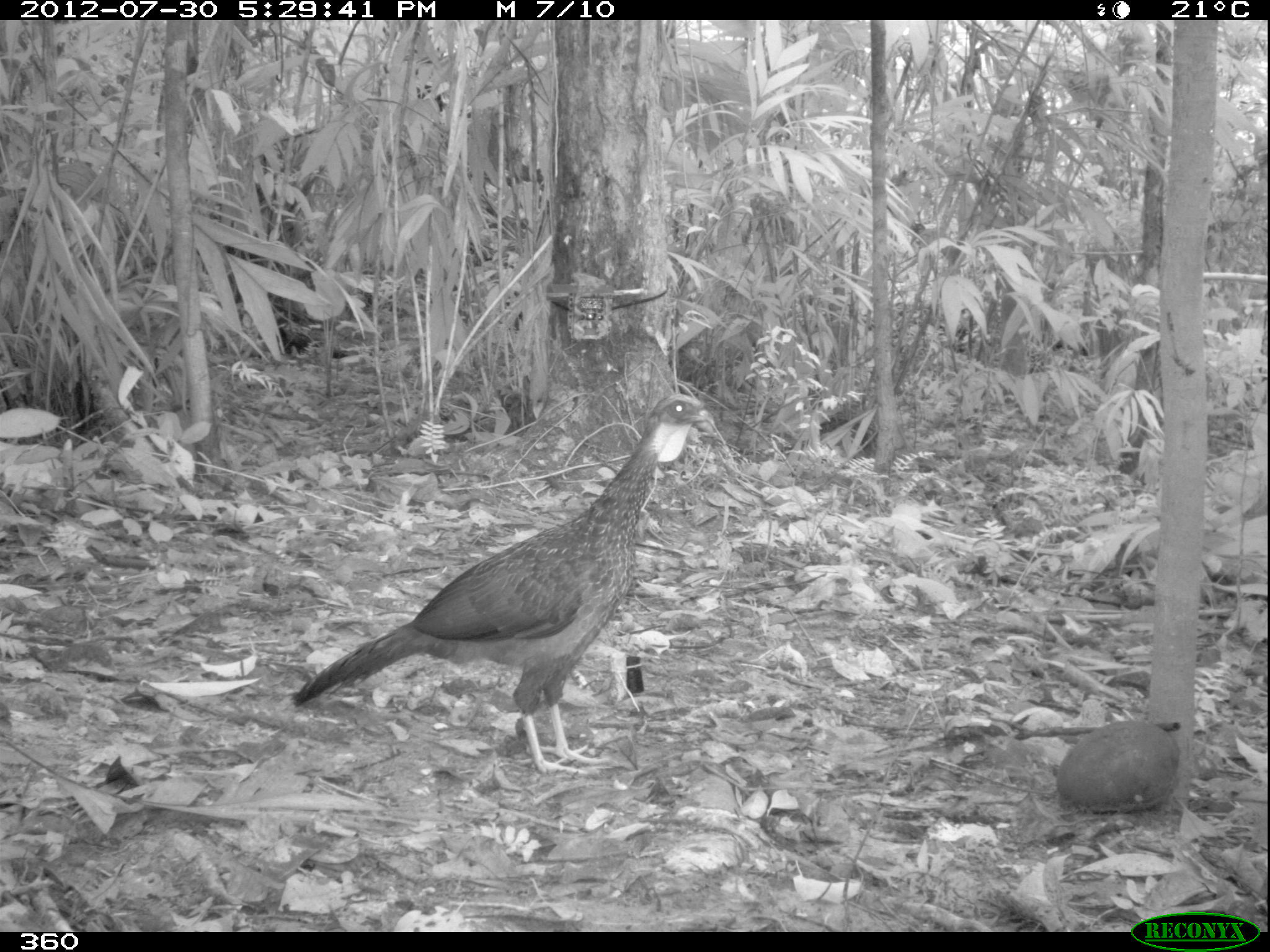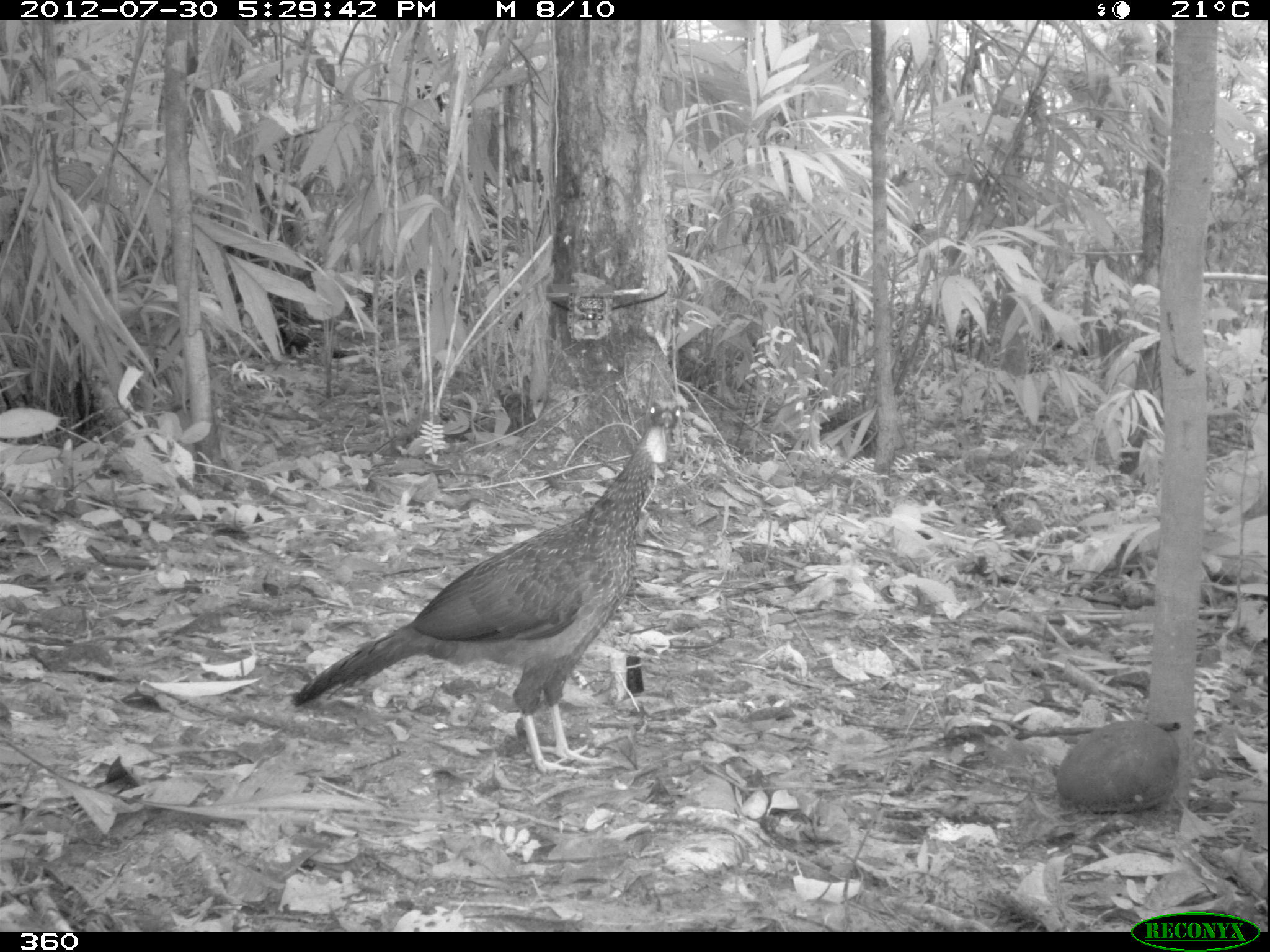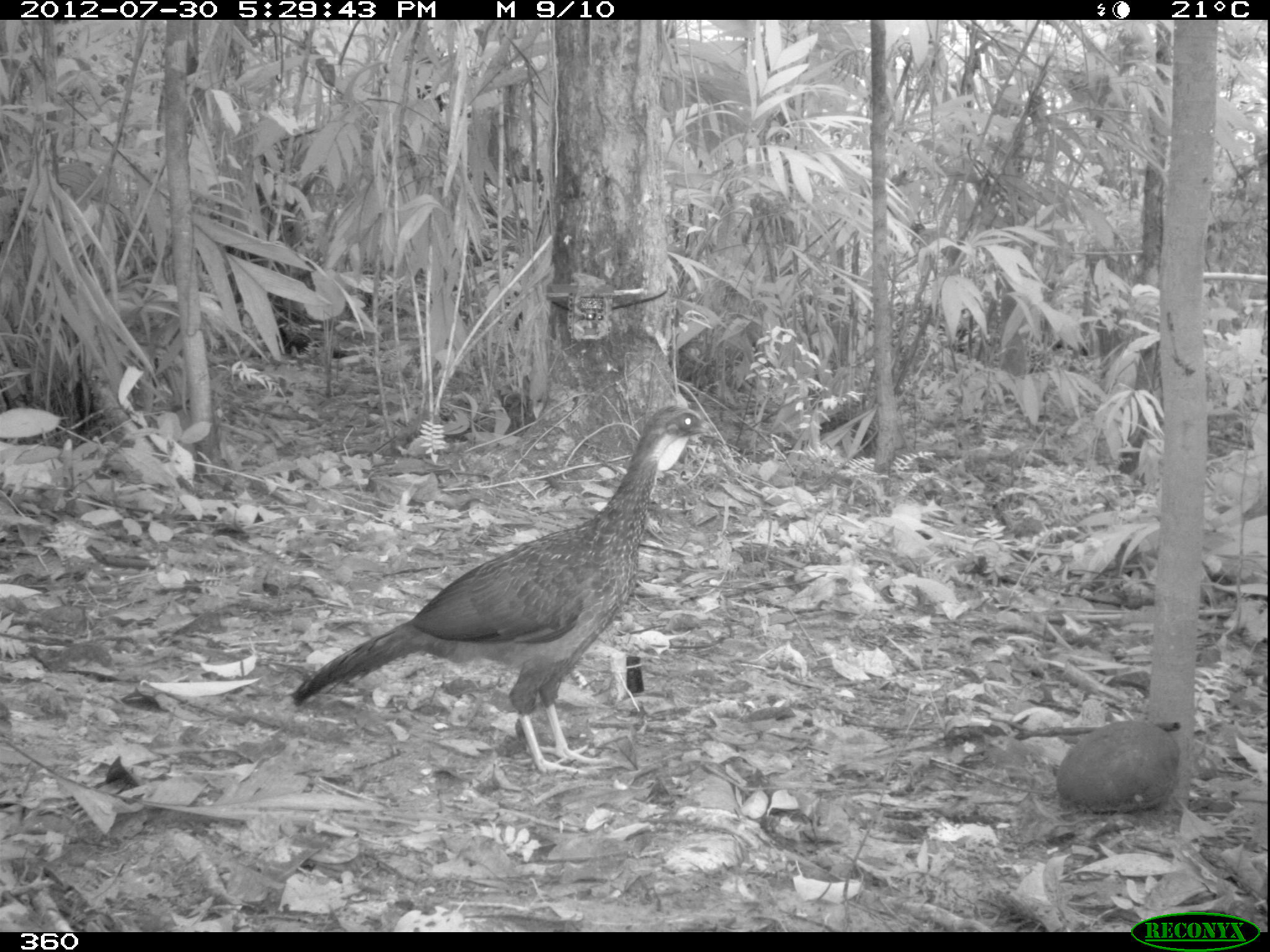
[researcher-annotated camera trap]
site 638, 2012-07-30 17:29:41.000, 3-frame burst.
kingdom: Animalia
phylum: Chordata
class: Aves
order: Galliformes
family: Cracidae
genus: Penelope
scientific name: Penelope jacquacu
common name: spix's guan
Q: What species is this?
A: Penelope jacquacu (spix's guan).